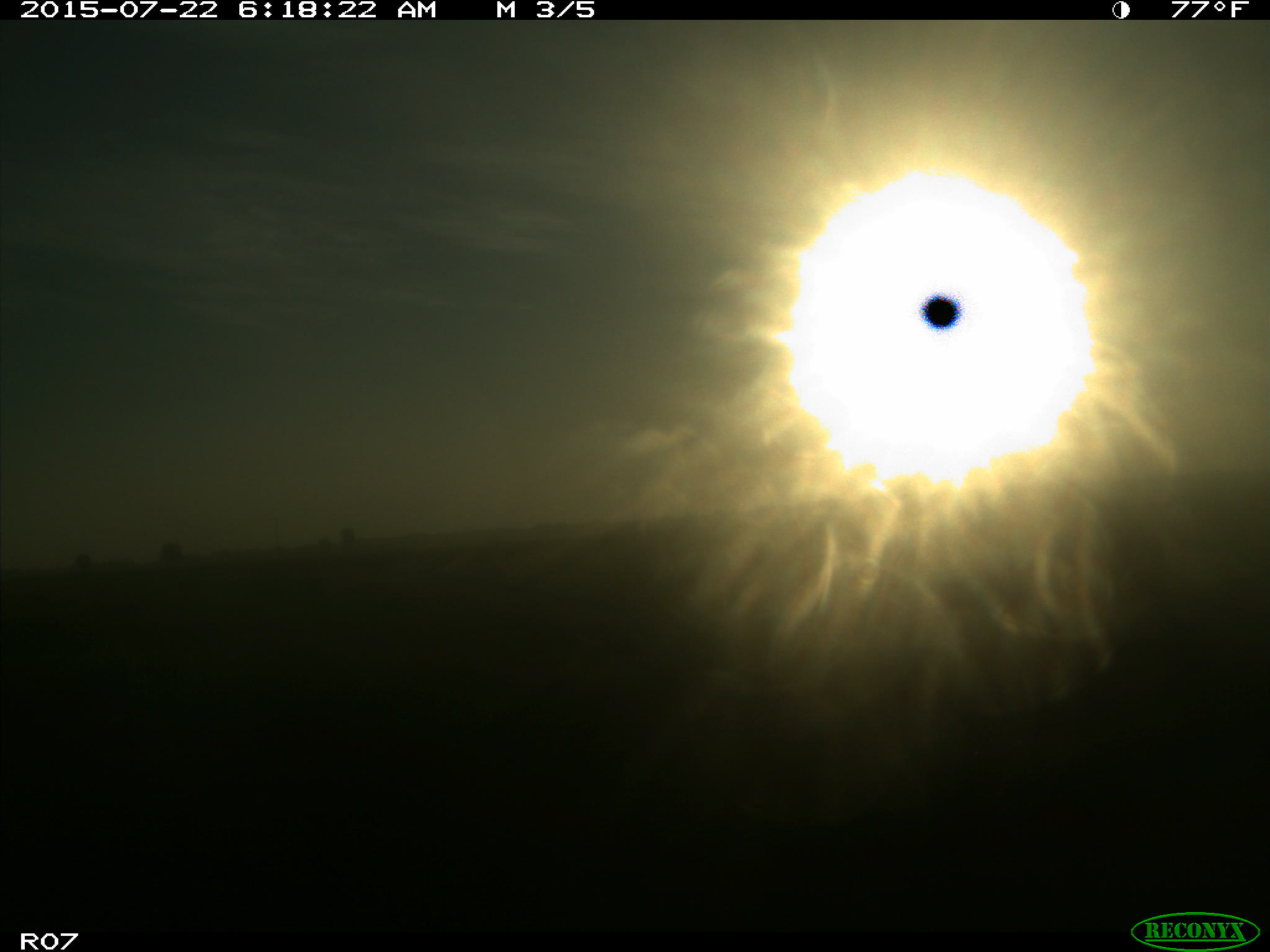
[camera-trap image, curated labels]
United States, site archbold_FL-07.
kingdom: Animalia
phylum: Chordata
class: Mammalia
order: Artiodactyla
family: Bovidae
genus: Bos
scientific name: Bos taurus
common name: domestic cow